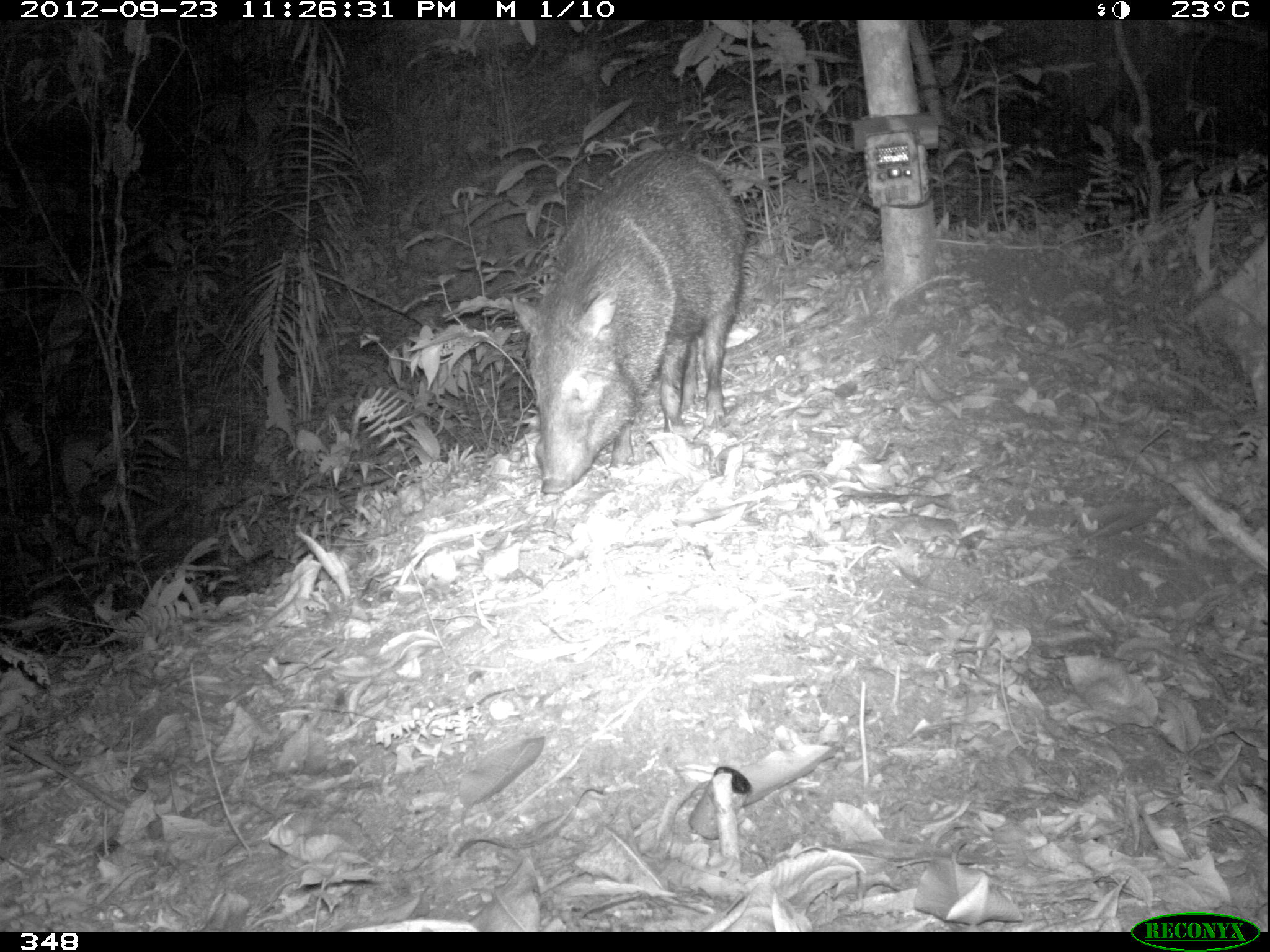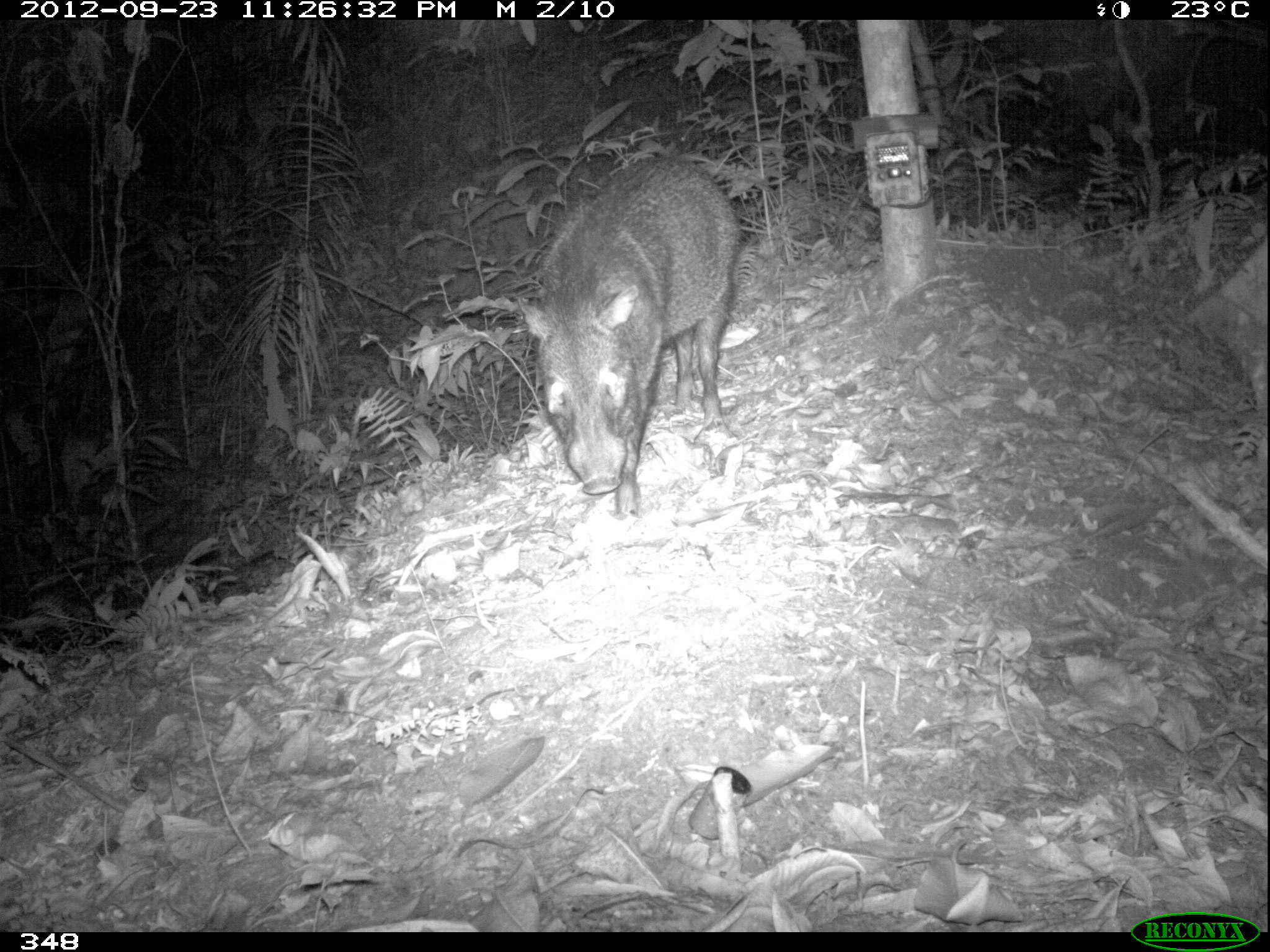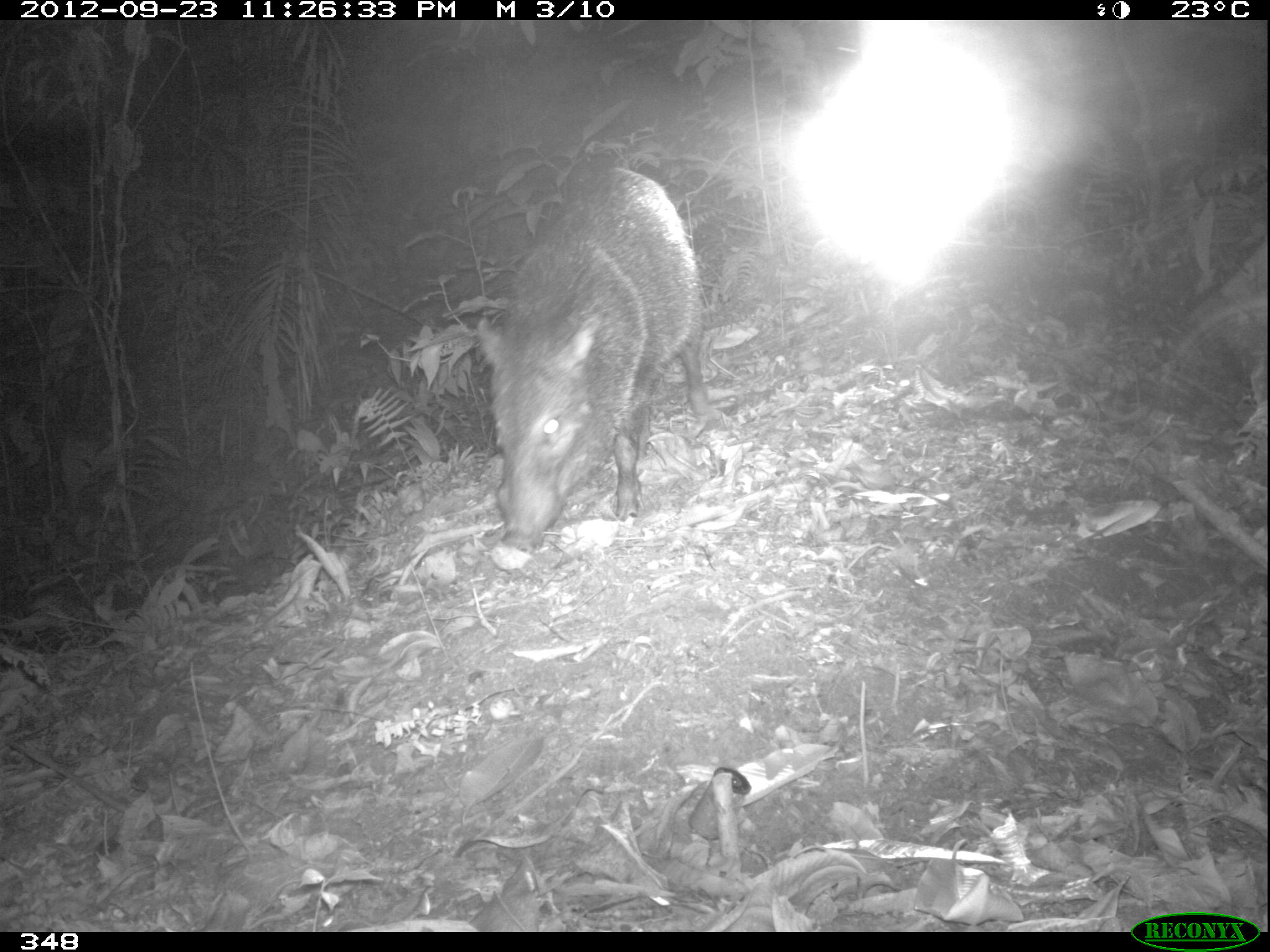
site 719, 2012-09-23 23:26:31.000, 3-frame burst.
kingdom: Animalia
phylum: Chordata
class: Mammalia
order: Artiodactyla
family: Tayassuidae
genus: Pecari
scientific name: Pecari tajacu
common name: collared peccary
Pecari tajacu (collared peccary).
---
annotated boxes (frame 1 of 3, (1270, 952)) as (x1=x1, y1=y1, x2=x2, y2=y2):
pecari tajacu: (x1=507, y1=143, x2=749, y2=493)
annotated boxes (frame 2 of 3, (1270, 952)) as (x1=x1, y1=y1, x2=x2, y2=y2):
pecari tajacu: (x1=514, y1=152, x2=741, y2=520)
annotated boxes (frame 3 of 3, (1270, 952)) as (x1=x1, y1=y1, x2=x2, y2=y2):
pecari tajacu: (x1=472, y1=161, x2=715, y2=553)